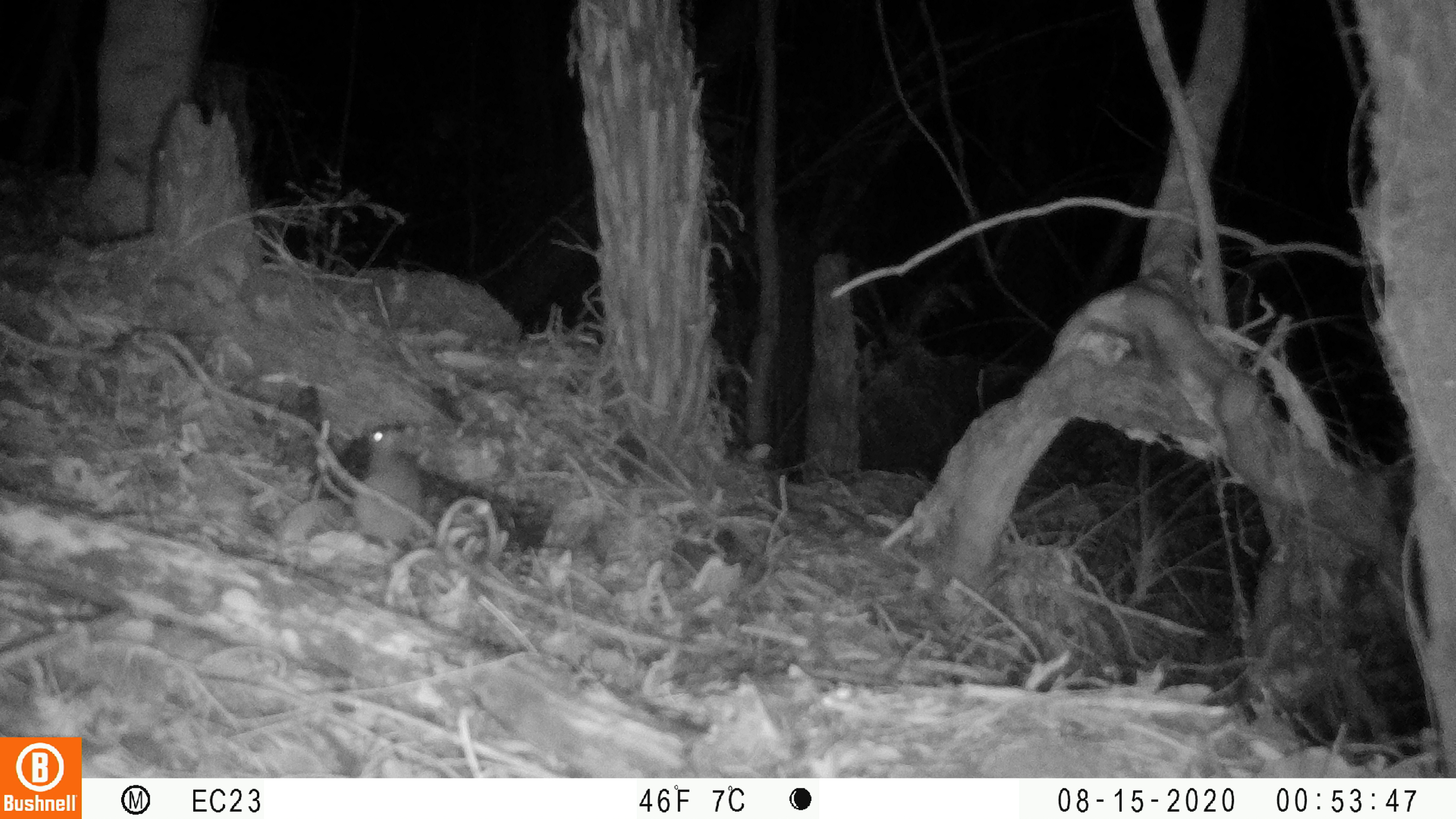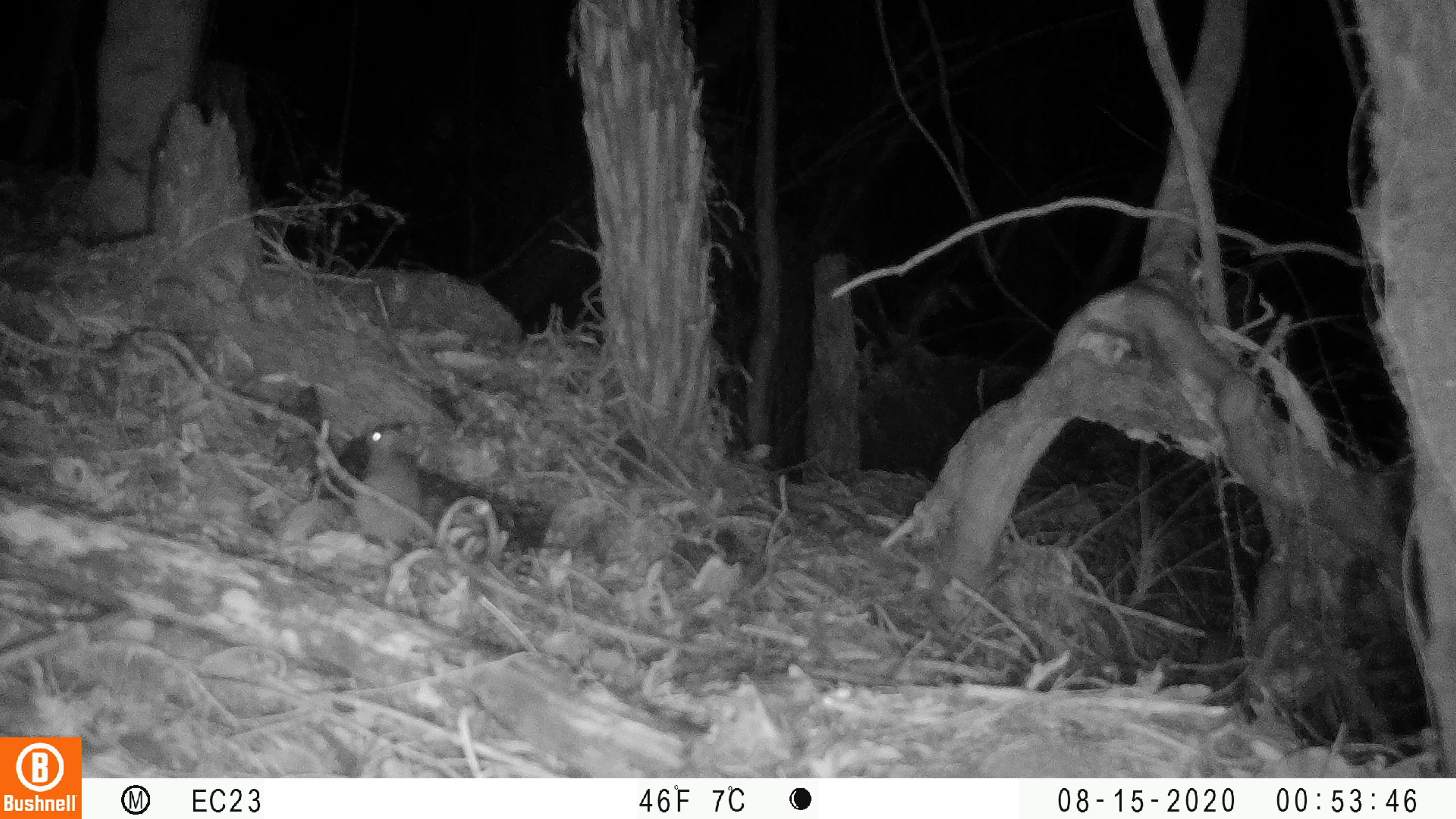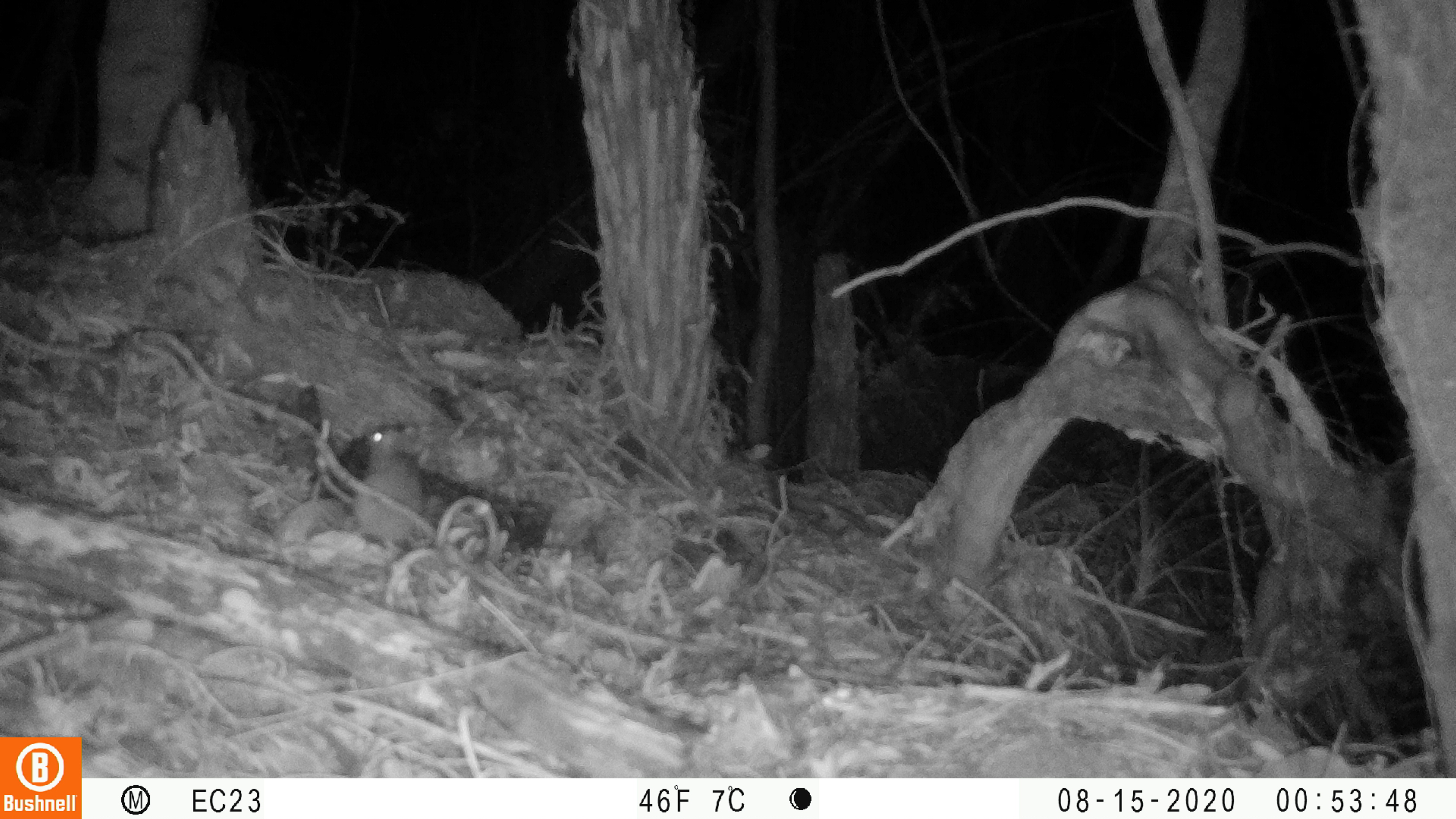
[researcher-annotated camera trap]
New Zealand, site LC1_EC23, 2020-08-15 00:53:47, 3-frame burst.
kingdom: Animalia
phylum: Chordata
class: Mammalia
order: Rodentia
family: Muridae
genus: Rattus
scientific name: Rattus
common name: rat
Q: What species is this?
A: Rat (Rattus).